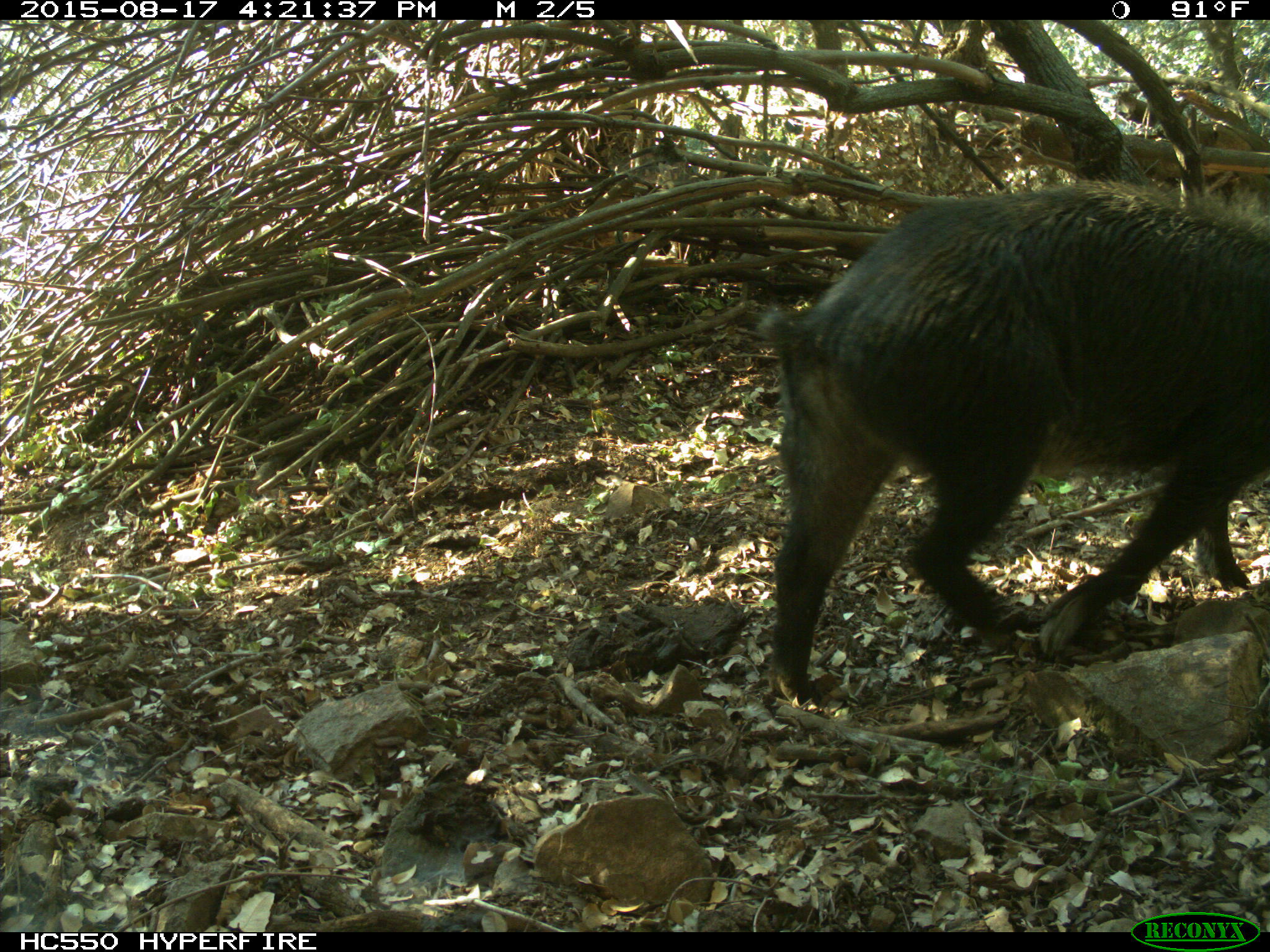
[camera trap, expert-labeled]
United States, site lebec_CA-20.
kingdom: Animalia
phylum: Chordata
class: Mammalia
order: Artiodactyla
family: Suidae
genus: Sus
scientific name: Sus scrofa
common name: wild boar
Sus scrofa (wild boar).